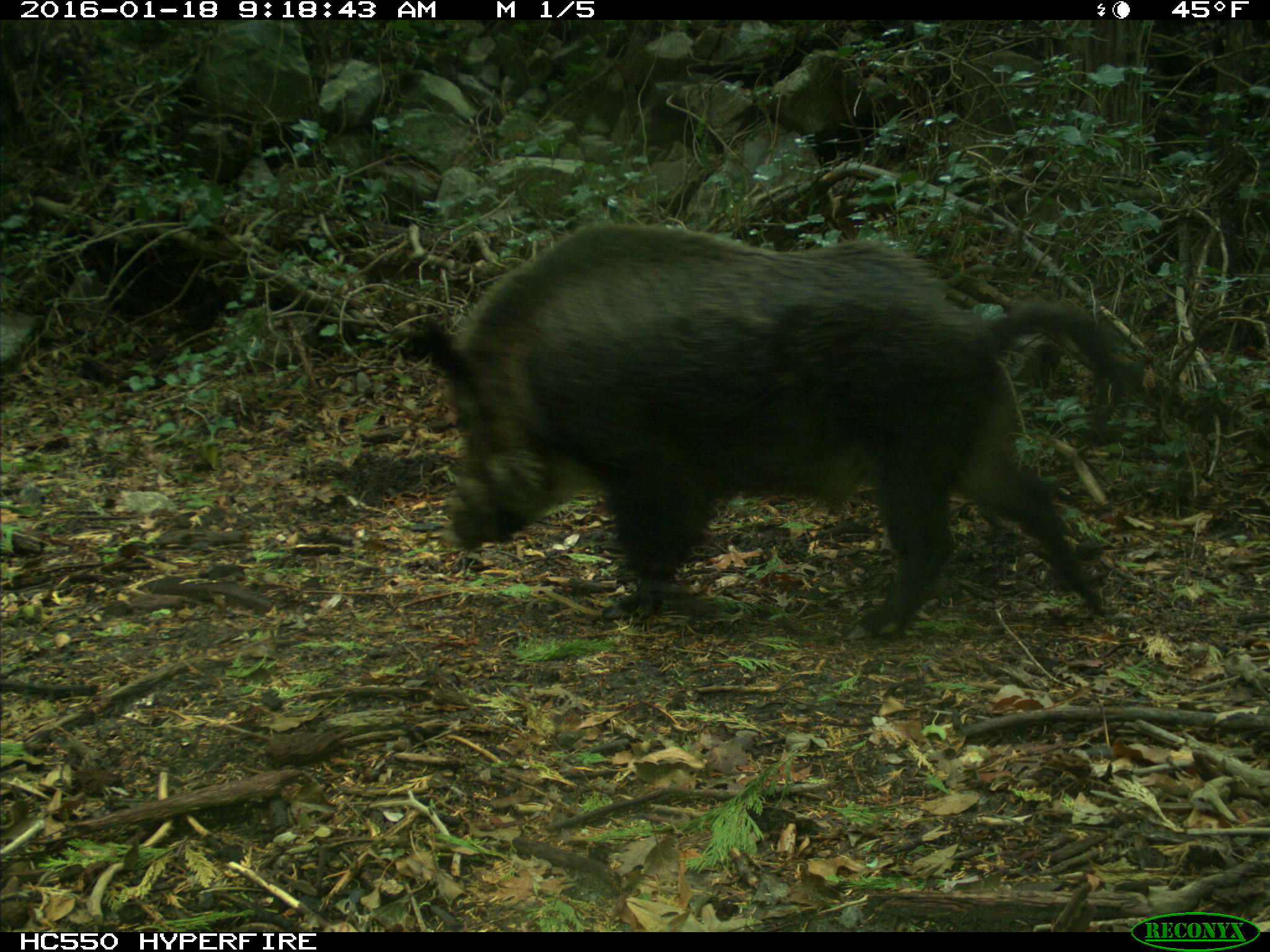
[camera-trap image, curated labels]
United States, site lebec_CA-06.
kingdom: Animalia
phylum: Chordata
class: Mammalia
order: Artiodactyla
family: Suidae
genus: Sus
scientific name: Sus scrofa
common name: wild boar